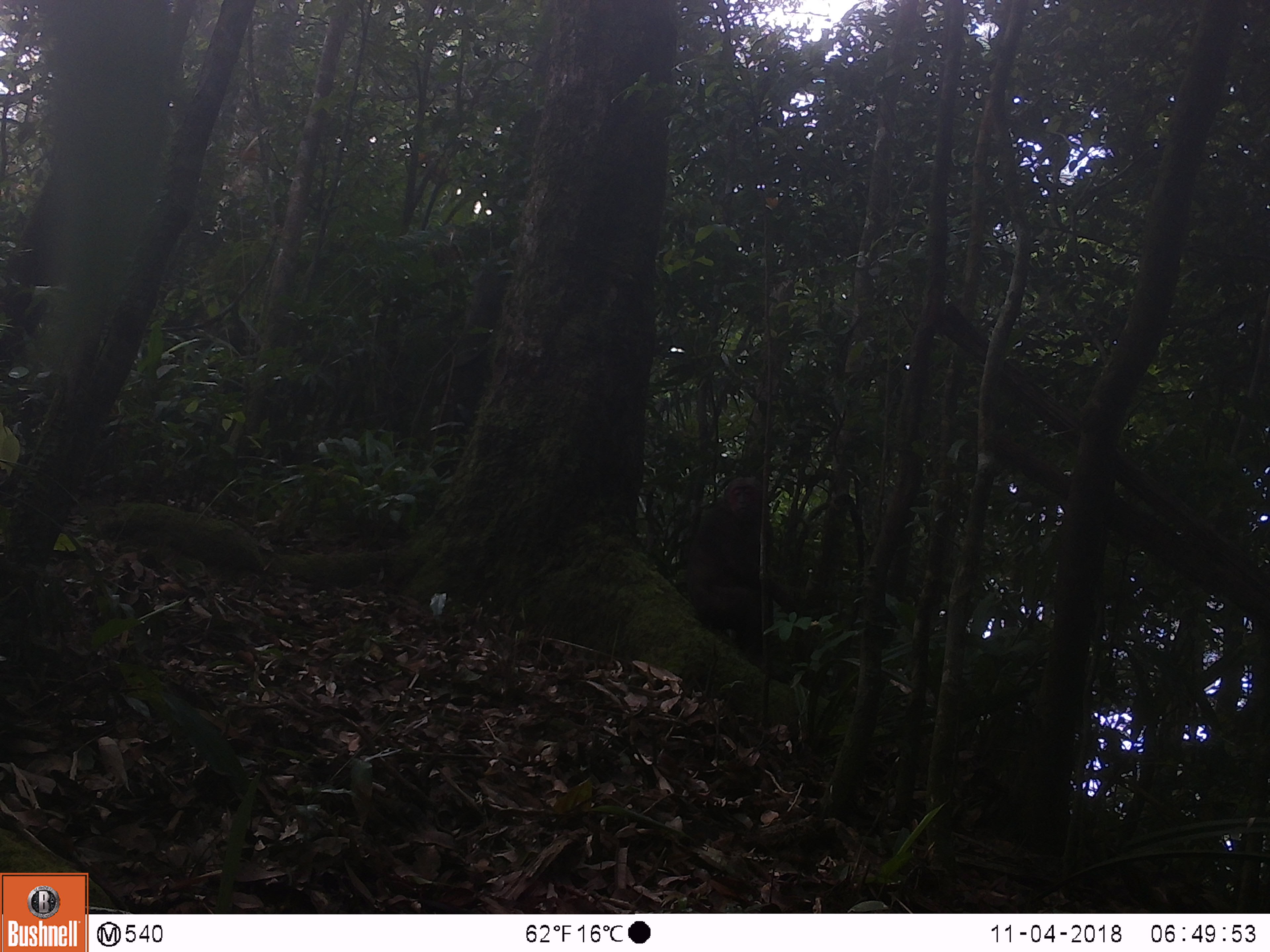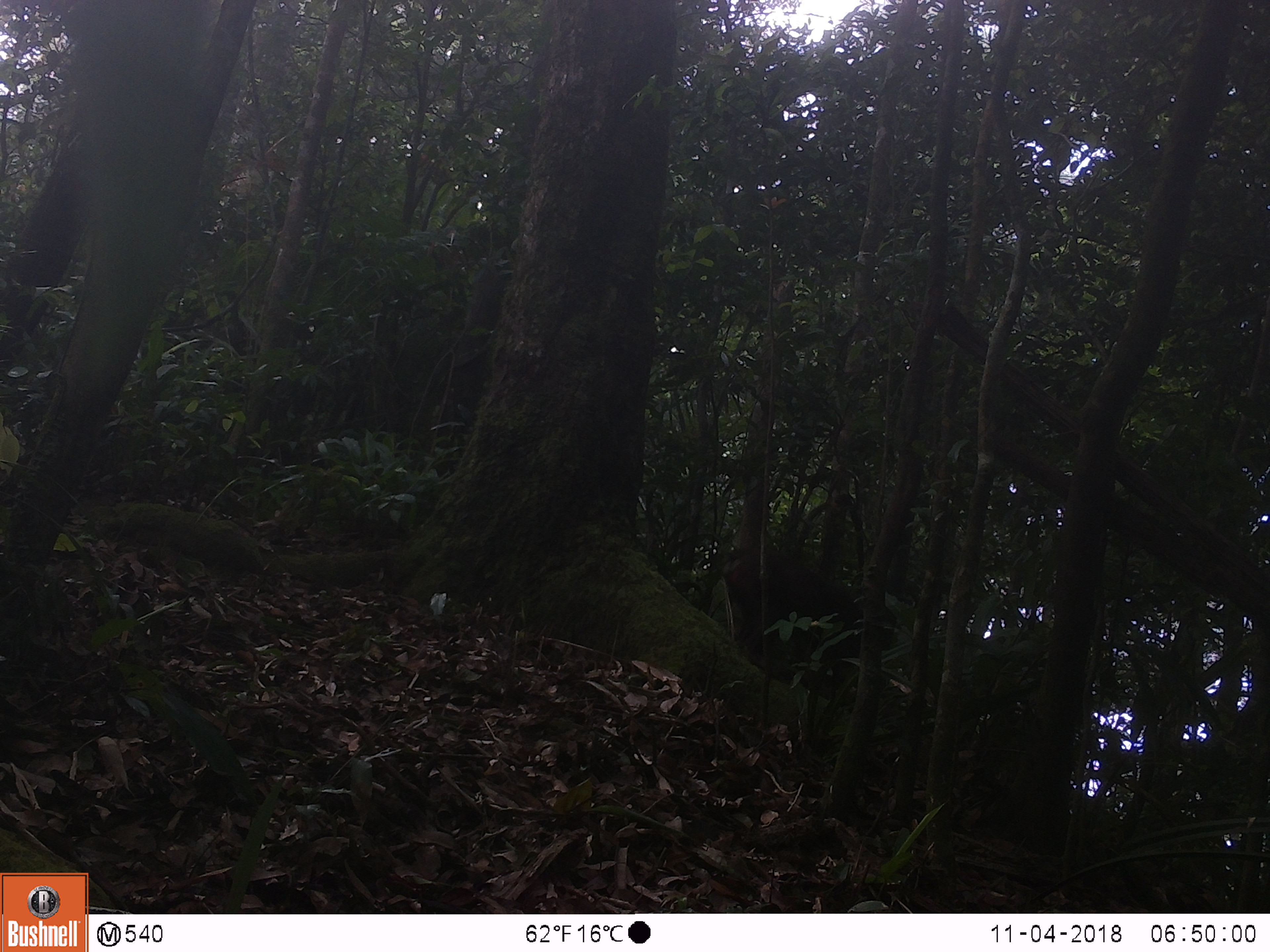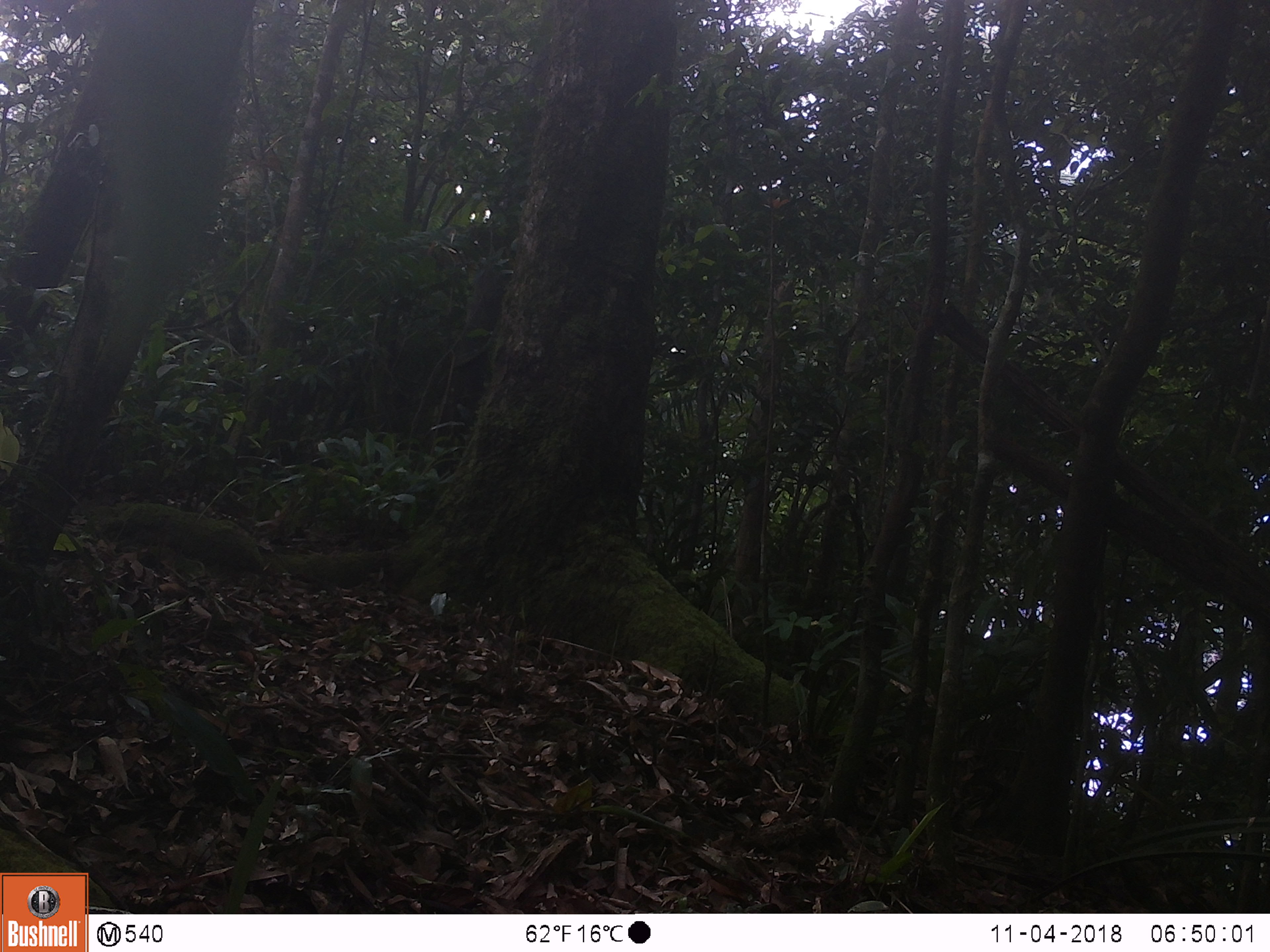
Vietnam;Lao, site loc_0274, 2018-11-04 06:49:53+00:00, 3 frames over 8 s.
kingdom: Animalia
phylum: Chordata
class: Mammalia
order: Primates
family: Cercopithecidae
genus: Macaca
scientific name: Macaca arctoides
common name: stump-tailed macaque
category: stump tailed macaque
Stump tailed macaque (stump-tailed macaque) (Macaca arctoides). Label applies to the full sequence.